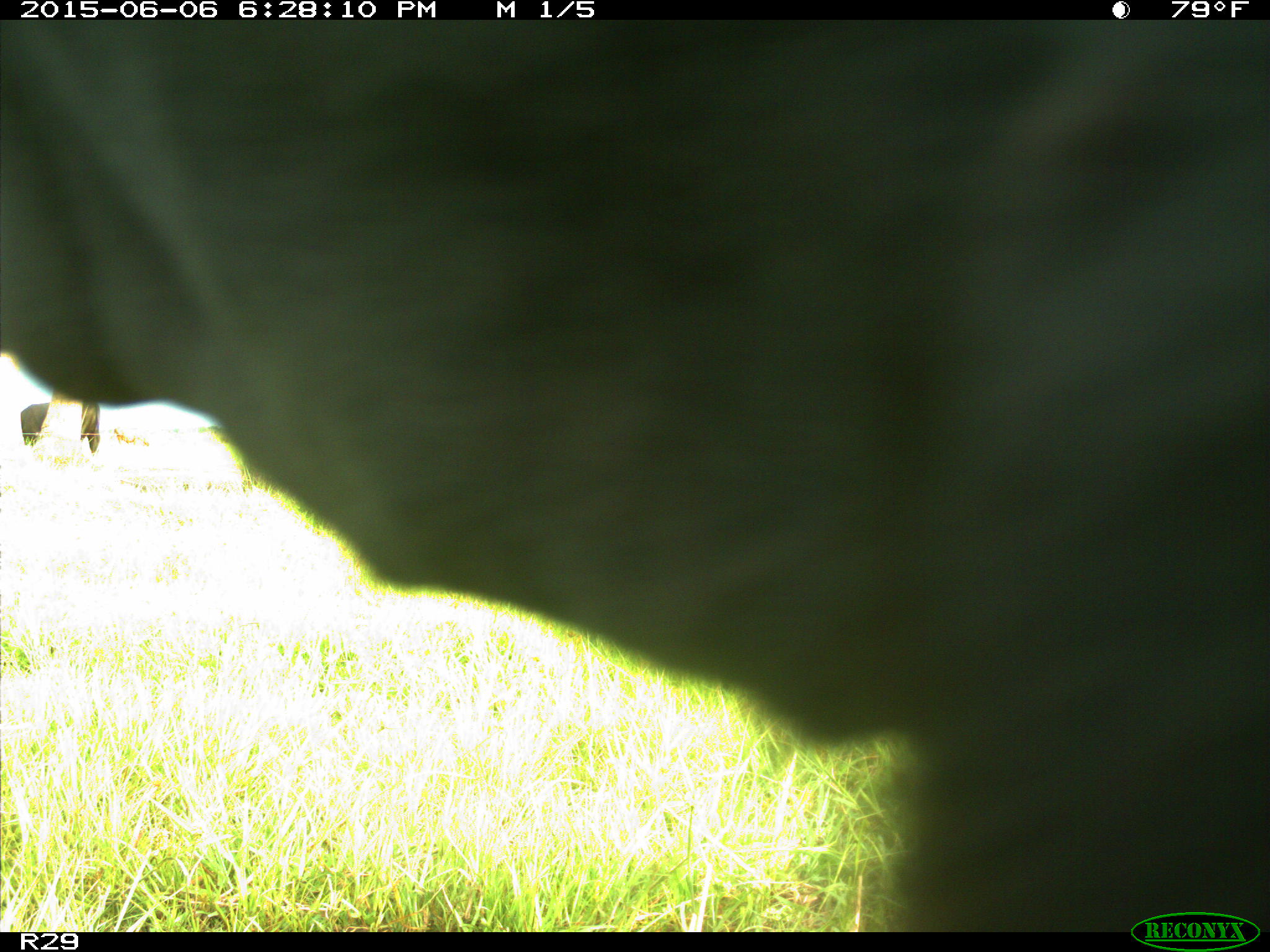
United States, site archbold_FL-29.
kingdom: Animalia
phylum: Chordata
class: Mammalia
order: Artiodactyla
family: Bovidae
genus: Bos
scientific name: Bos taurus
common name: domestic cow